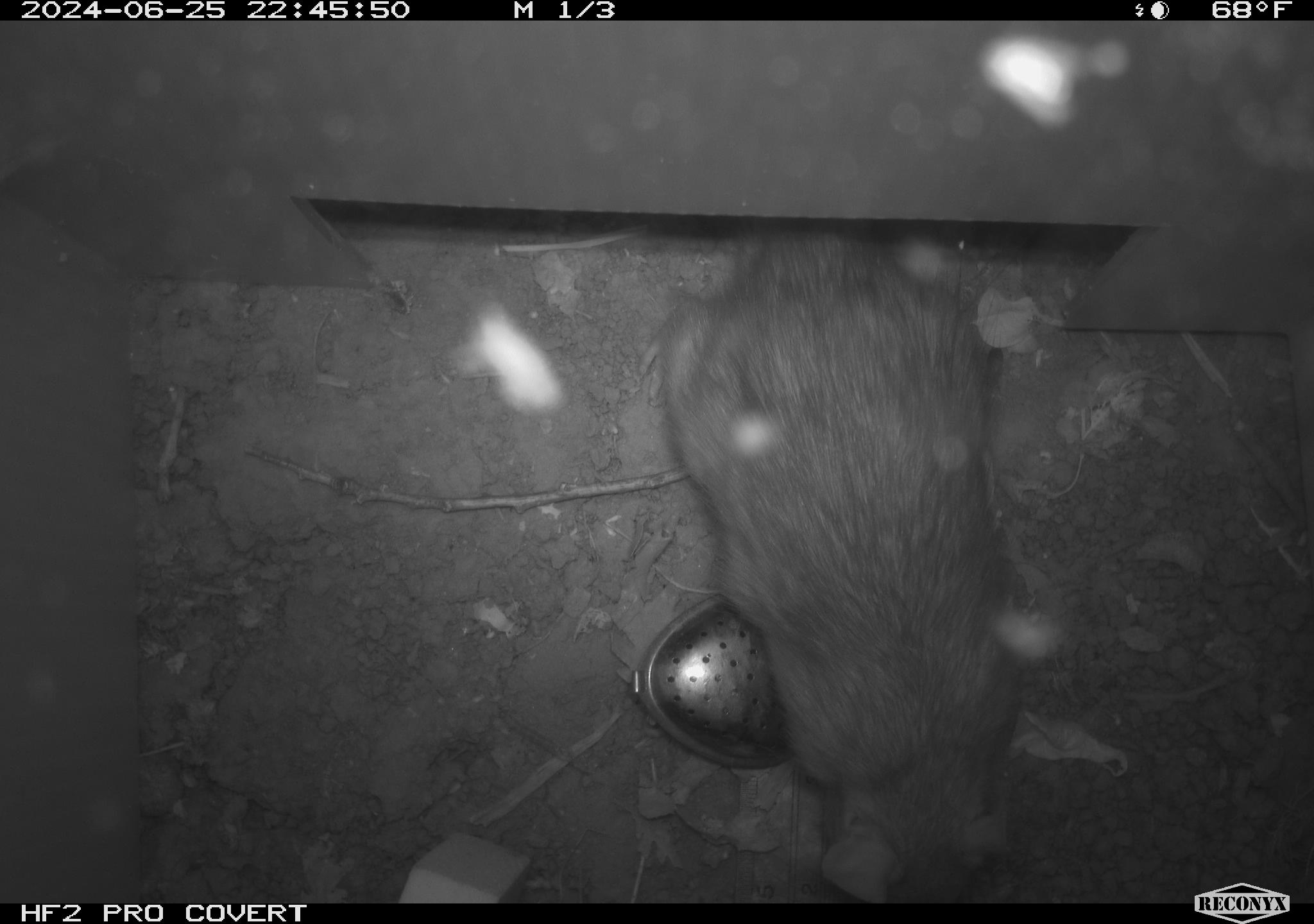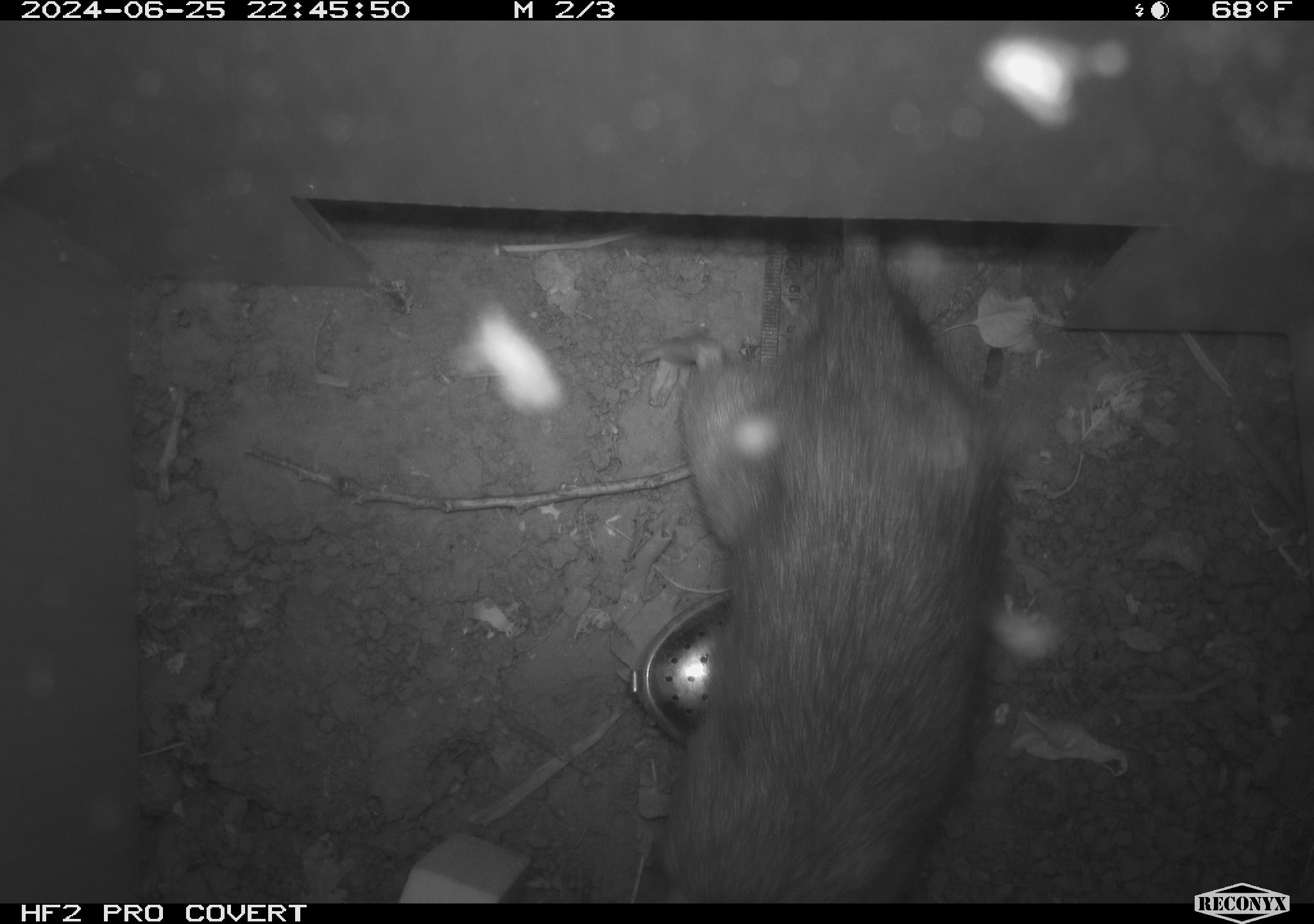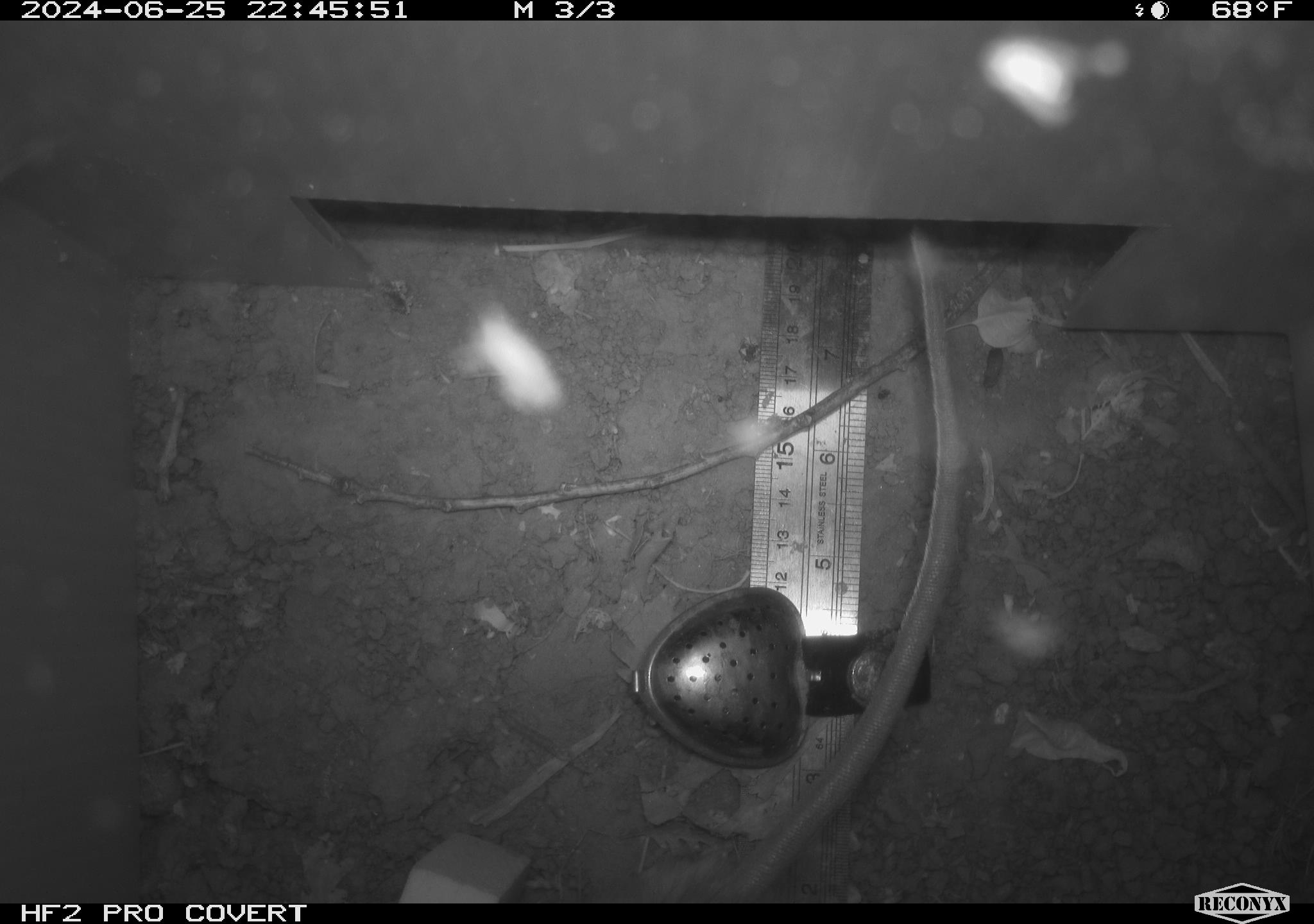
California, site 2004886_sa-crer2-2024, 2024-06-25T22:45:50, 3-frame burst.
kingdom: Animalia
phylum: Chordata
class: Mammalia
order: Rodentia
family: Muridae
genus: Rattus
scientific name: Rattus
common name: rat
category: rattus species